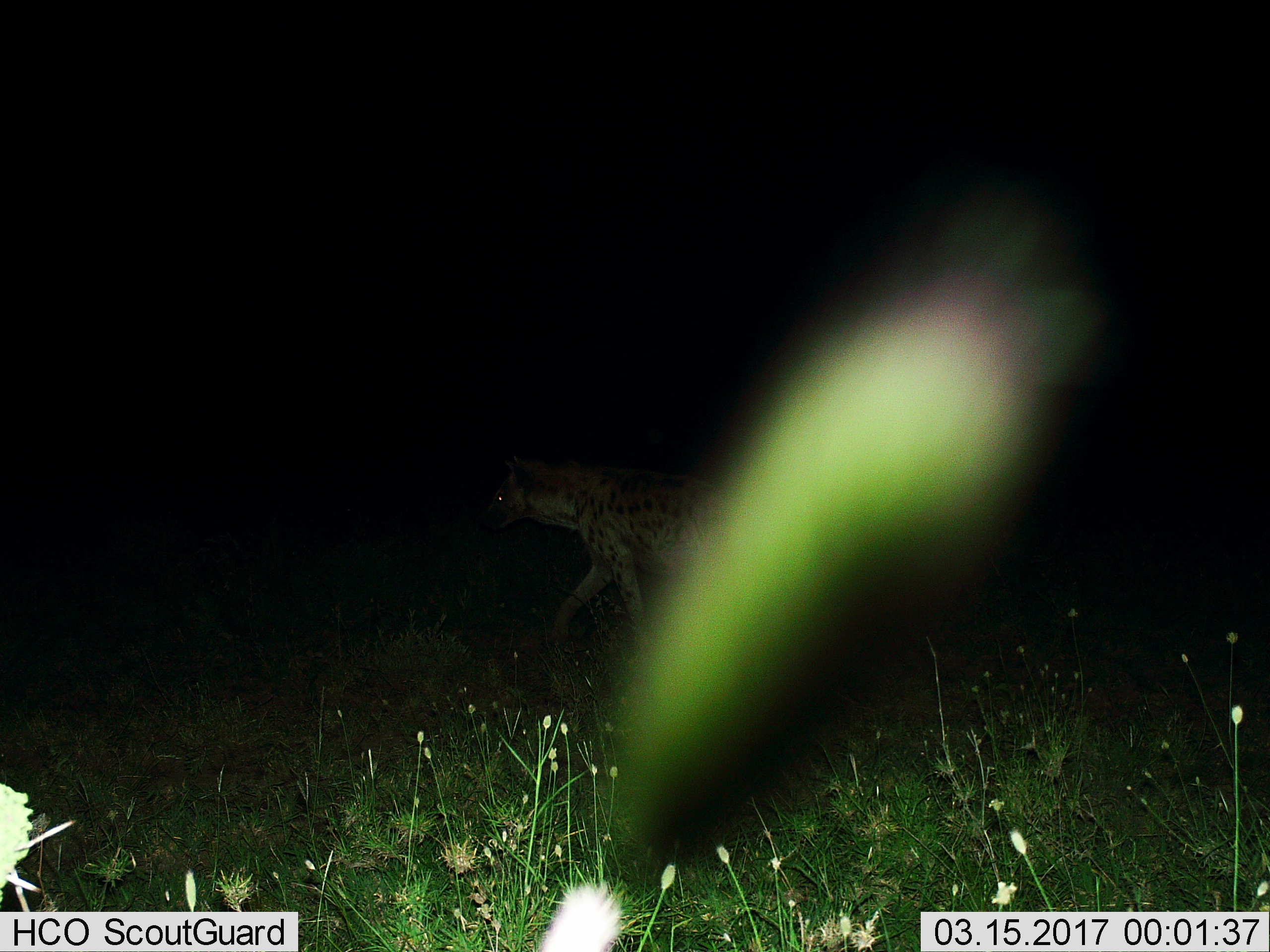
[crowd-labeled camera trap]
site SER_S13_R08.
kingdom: Animalia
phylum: Chordata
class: Mammalia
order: Carnivora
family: Hyaenidae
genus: Crocuta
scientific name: Crocuta crocuta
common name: spotted hyena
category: hyenaspotted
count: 1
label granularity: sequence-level